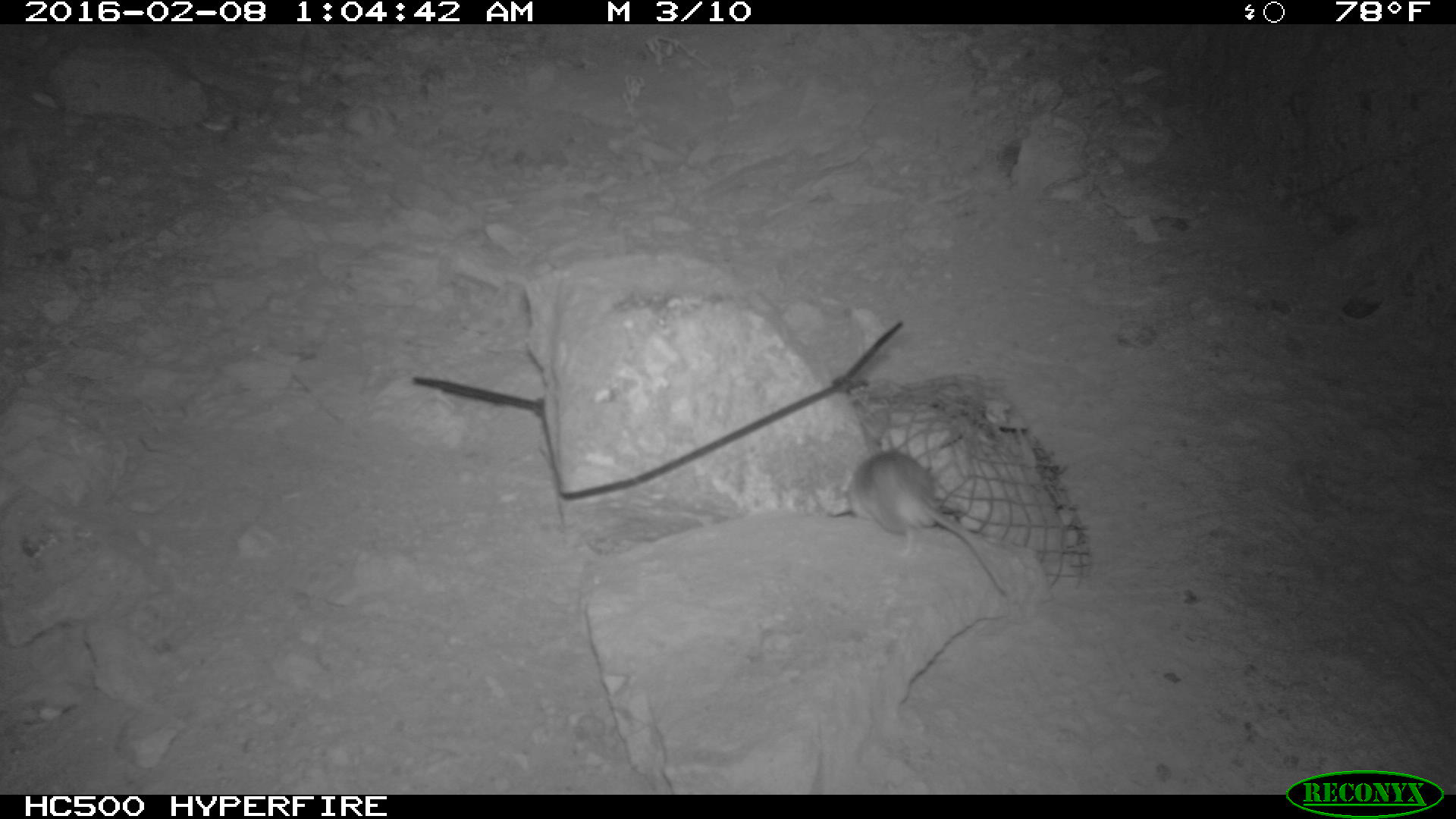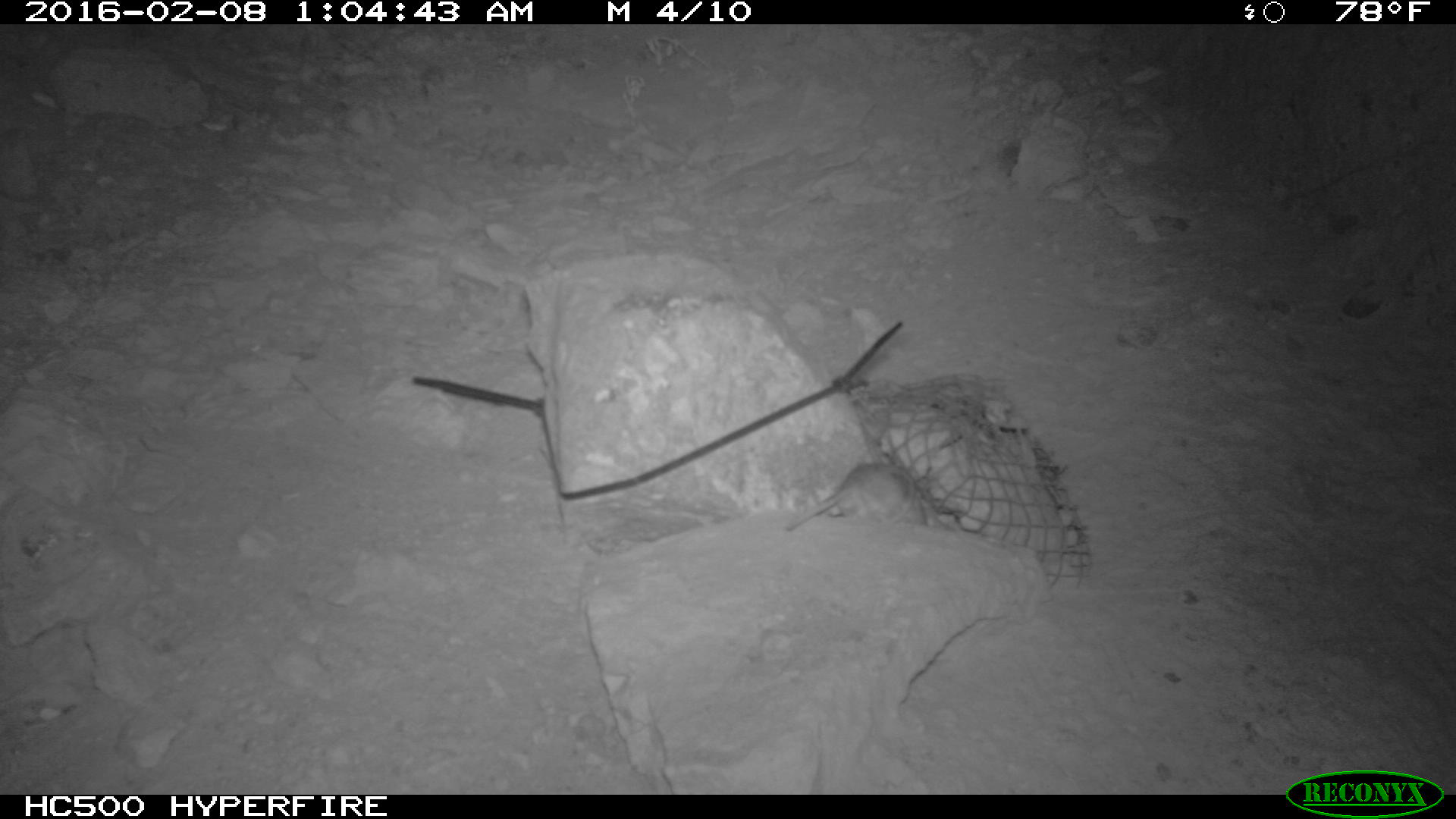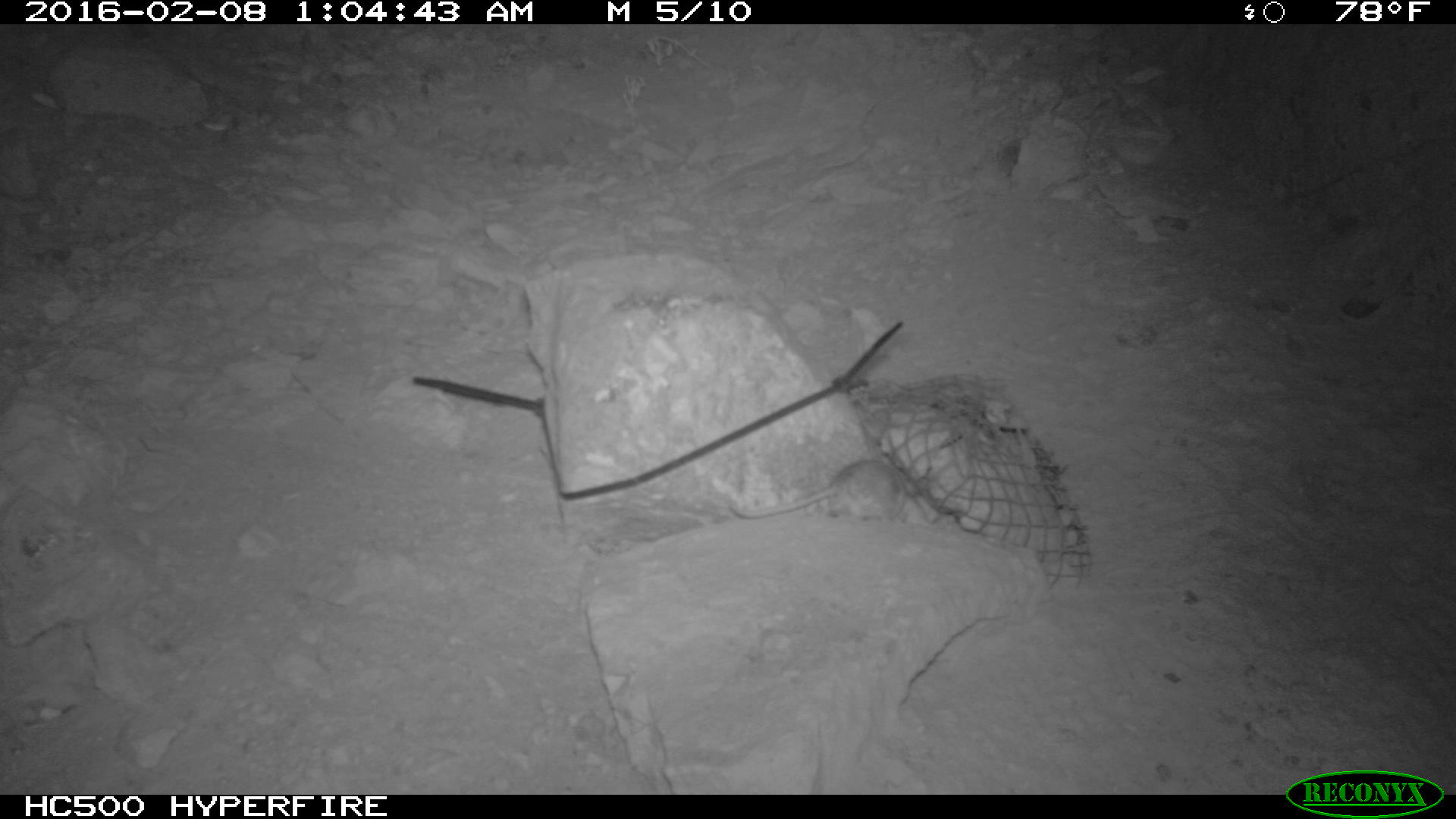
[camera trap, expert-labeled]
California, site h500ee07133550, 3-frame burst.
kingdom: Animalia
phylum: Chordata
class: Mammalia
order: Rodentia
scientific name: Rodentia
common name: rodent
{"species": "rodent (Rodentia)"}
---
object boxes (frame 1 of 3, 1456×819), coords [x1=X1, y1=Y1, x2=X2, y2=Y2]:
rodent: [x1=839, y1=447, x2=1008, y2=598]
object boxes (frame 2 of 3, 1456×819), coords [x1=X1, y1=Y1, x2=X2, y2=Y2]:
rodent: [x1=784, y1=462, x2=928, y2=532]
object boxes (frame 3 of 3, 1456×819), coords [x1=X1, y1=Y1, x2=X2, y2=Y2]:
rodent: [x1=726, y1=448, x2=918, y2=529]